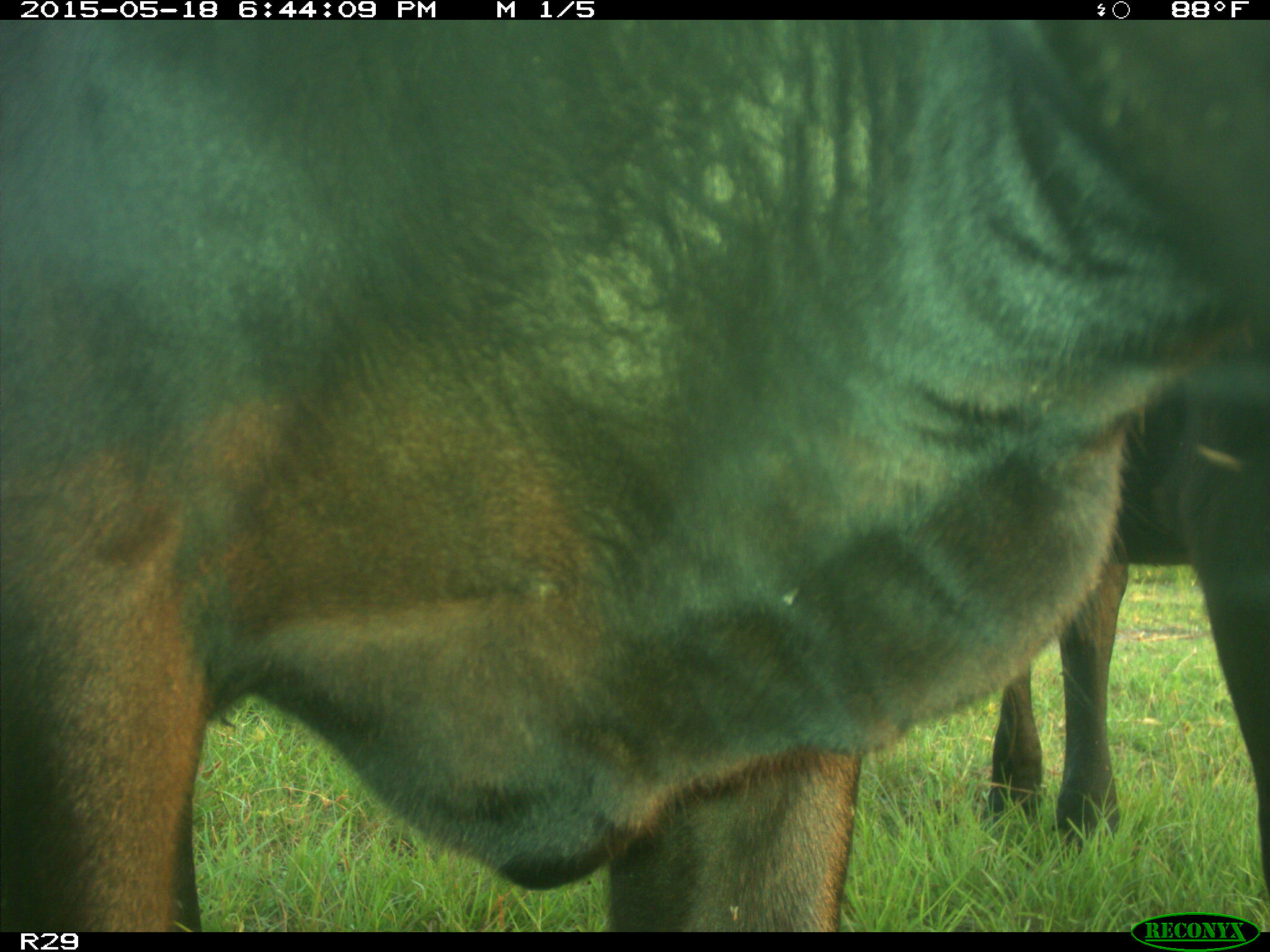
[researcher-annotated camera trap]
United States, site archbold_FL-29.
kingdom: Animalia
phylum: Chordata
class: Mammalia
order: Artiodactyla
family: Bovidae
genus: Bos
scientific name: Bos taurus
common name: domestic cow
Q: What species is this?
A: Bos taurus (domestic cow).